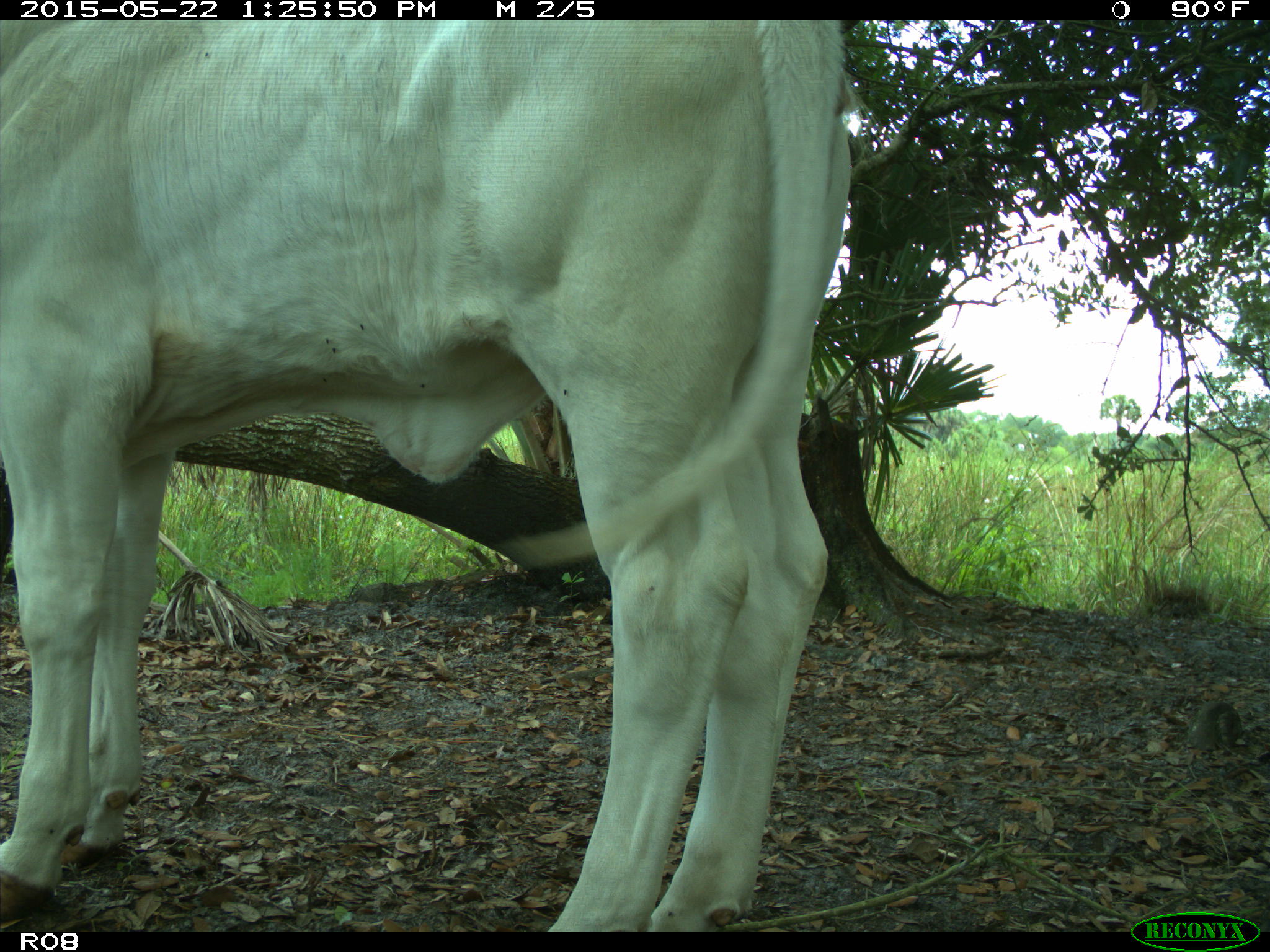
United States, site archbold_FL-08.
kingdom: Animalia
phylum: Chordata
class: Mammalia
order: Artiodactyla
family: Bovidae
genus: Bos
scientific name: Bos taurus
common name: domestic cow